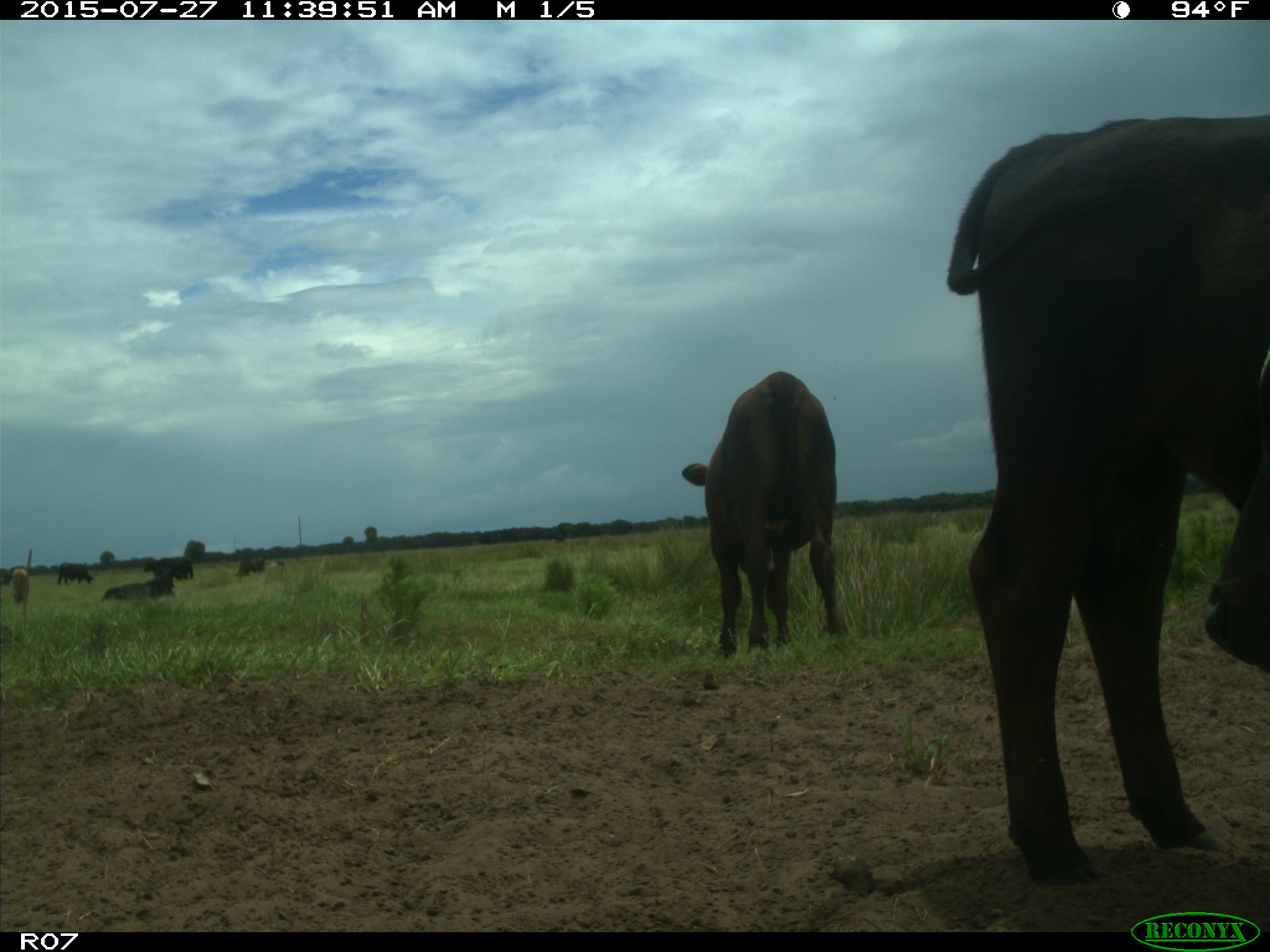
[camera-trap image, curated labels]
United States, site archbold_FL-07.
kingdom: Animalia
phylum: Chordata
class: Mammalia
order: Artiodactyla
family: Bovidae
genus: Bos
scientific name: Bos taurus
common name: domestic cow